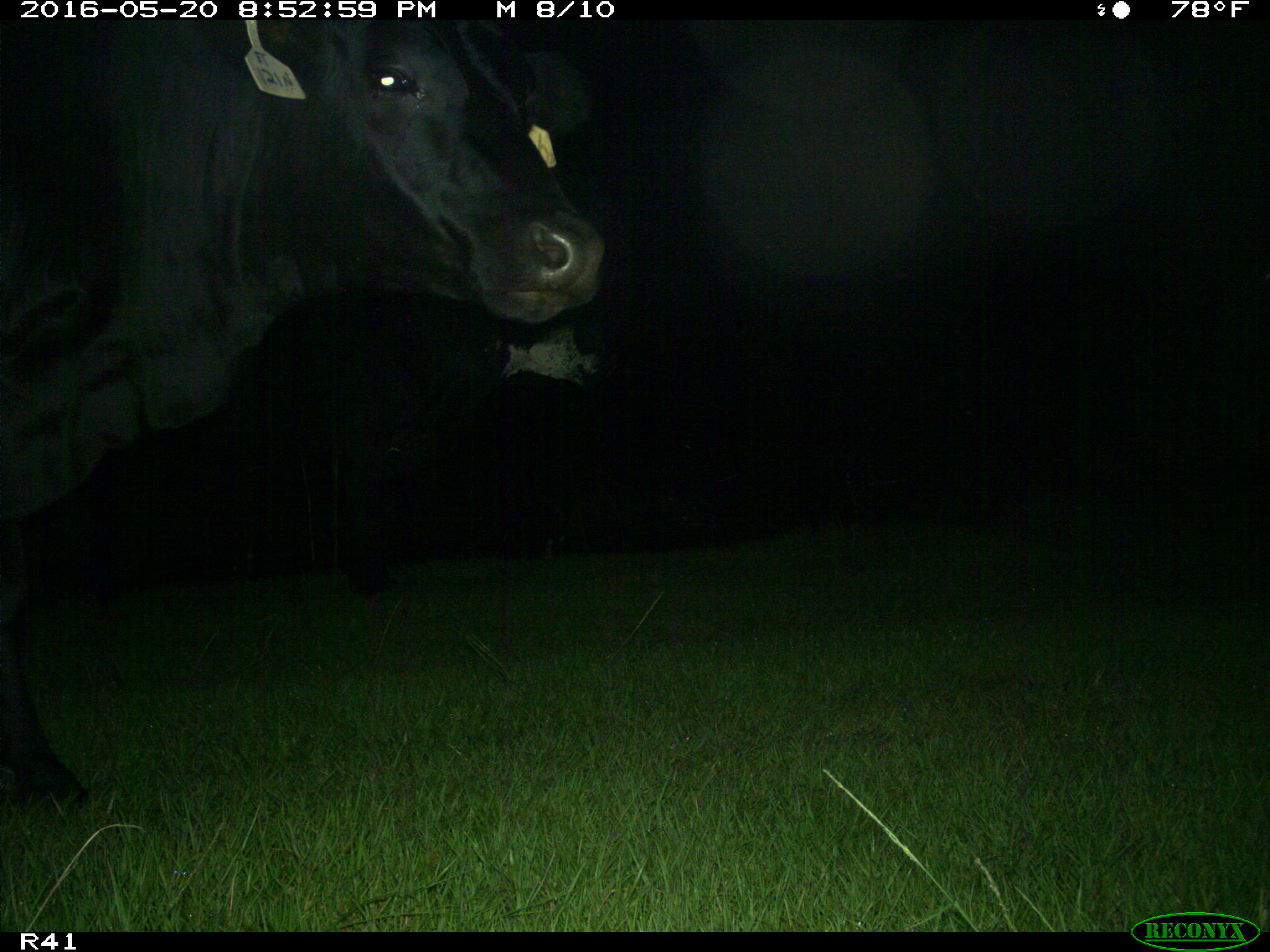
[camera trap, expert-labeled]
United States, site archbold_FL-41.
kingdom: Animalia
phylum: Chordata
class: Mammalia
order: Artiodactyla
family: Bovidae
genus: Bos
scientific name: Bos taurus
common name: domestic cow